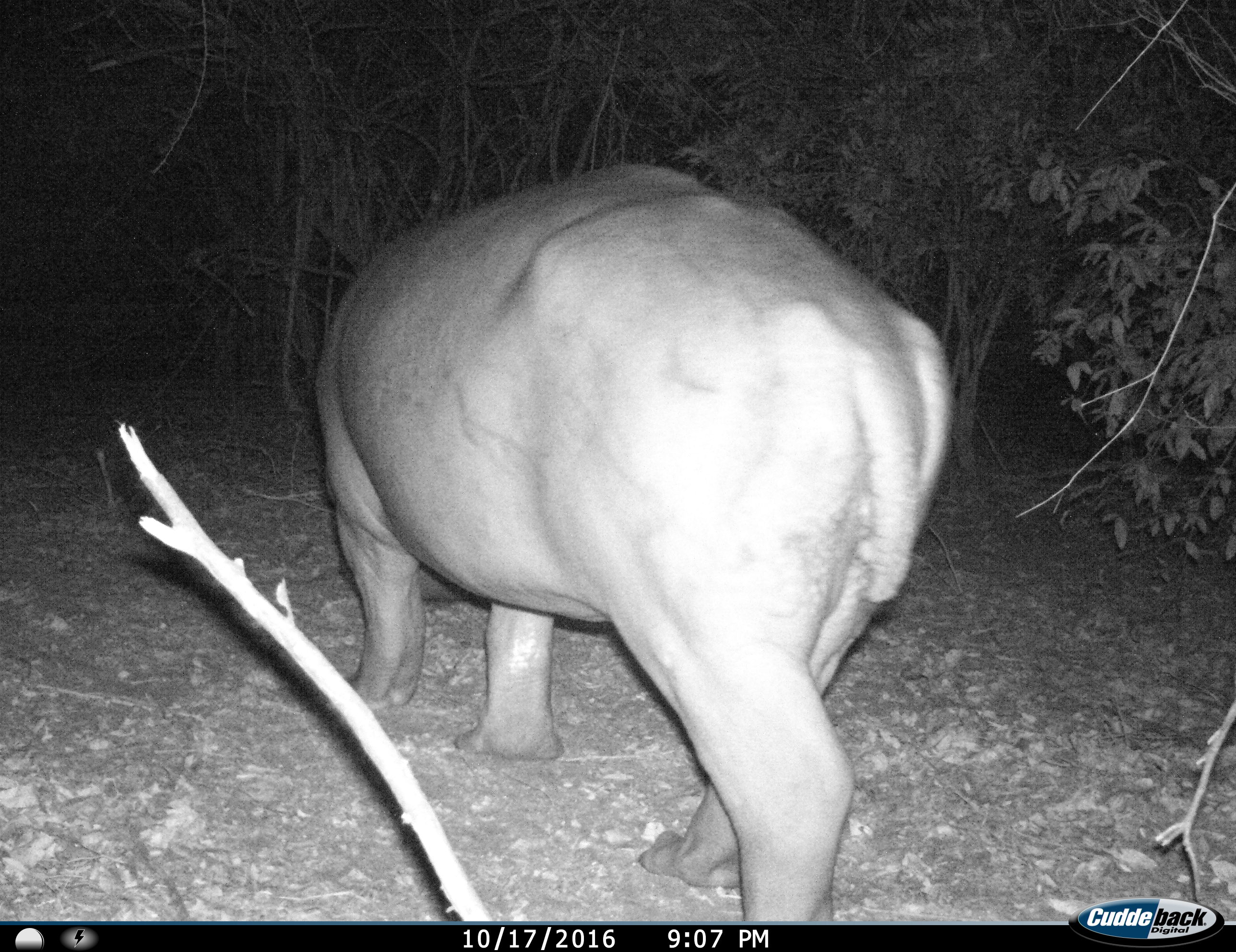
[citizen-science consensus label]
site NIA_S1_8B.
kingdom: Animalia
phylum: Chordata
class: Mammalia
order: Artiodactyla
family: Hippopotamidae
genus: Hippopotamus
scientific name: Hippopotamus amphibius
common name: hippopotamus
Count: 1.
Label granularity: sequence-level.